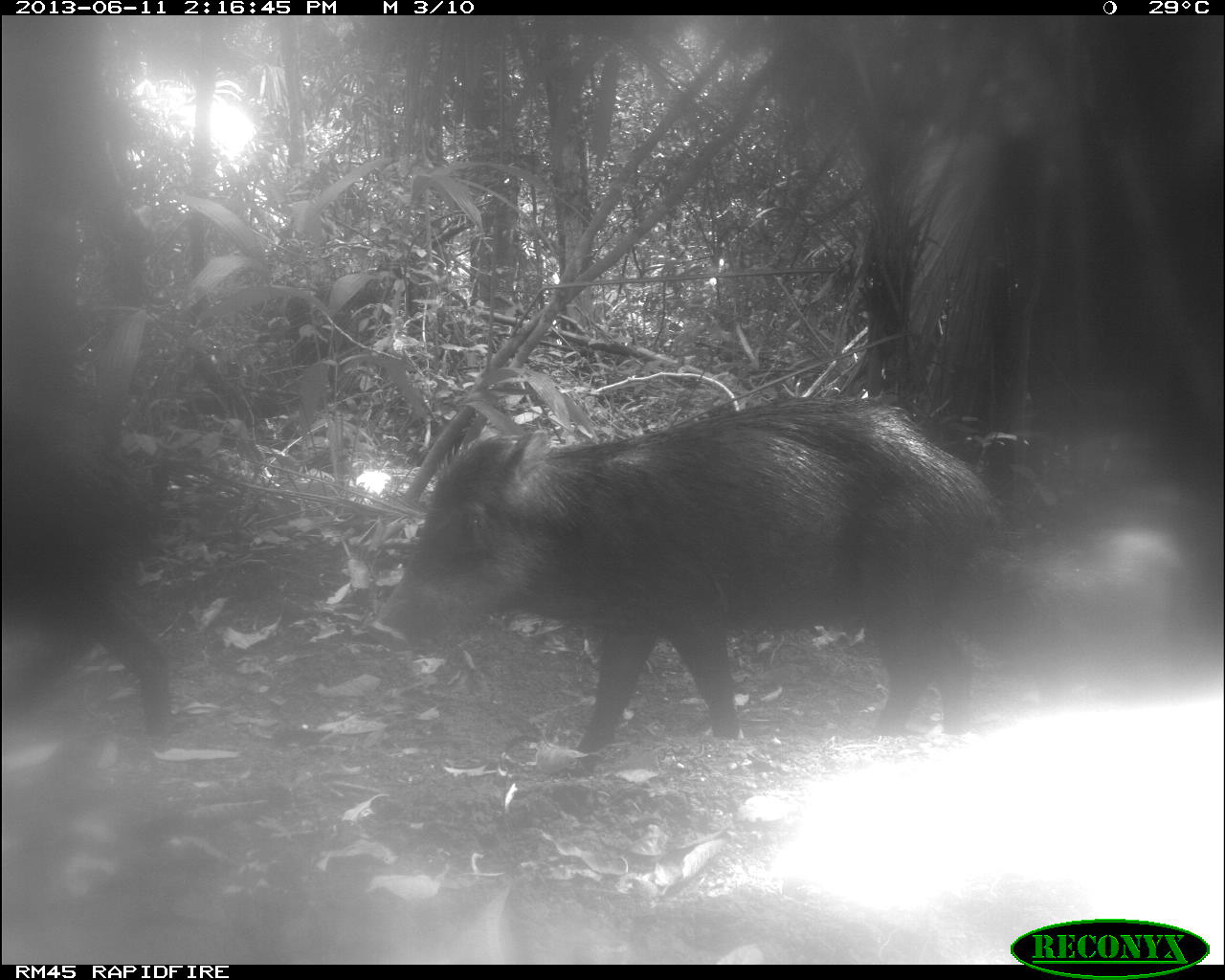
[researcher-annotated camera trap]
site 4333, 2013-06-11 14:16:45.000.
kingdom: Animalia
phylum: Chordata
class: Mammalia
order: Artiodactyla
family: Tayassuidae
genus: Tayassu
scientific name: Tayassu pecari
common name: white-lipped peccary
Tayassu pecari (white-lipped peccary), count 4.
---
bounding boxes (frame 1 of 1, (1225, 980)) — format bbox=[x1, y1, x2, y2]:
tayassu pecari: bbox=[372, 393, 1014, 757]; bbox=[0, 405, 174, 744]